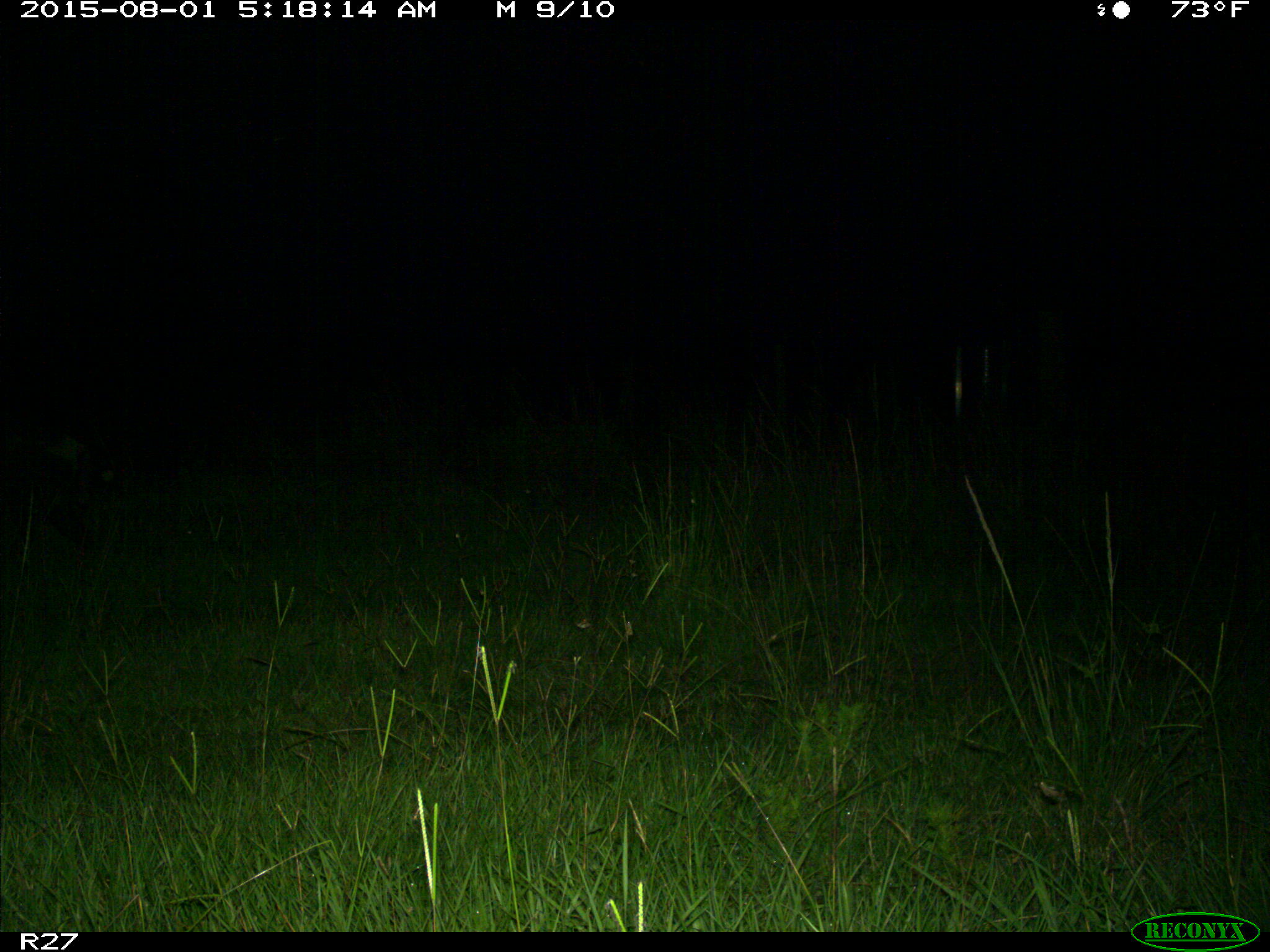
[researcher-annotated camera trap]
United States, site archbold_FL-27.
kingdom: Animalia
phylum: Chordata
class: Mammalia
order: Artiodactyla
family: Suidae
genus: Sus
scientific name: Sus scrofa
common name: wild boar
Sus scrofa (wild boar).